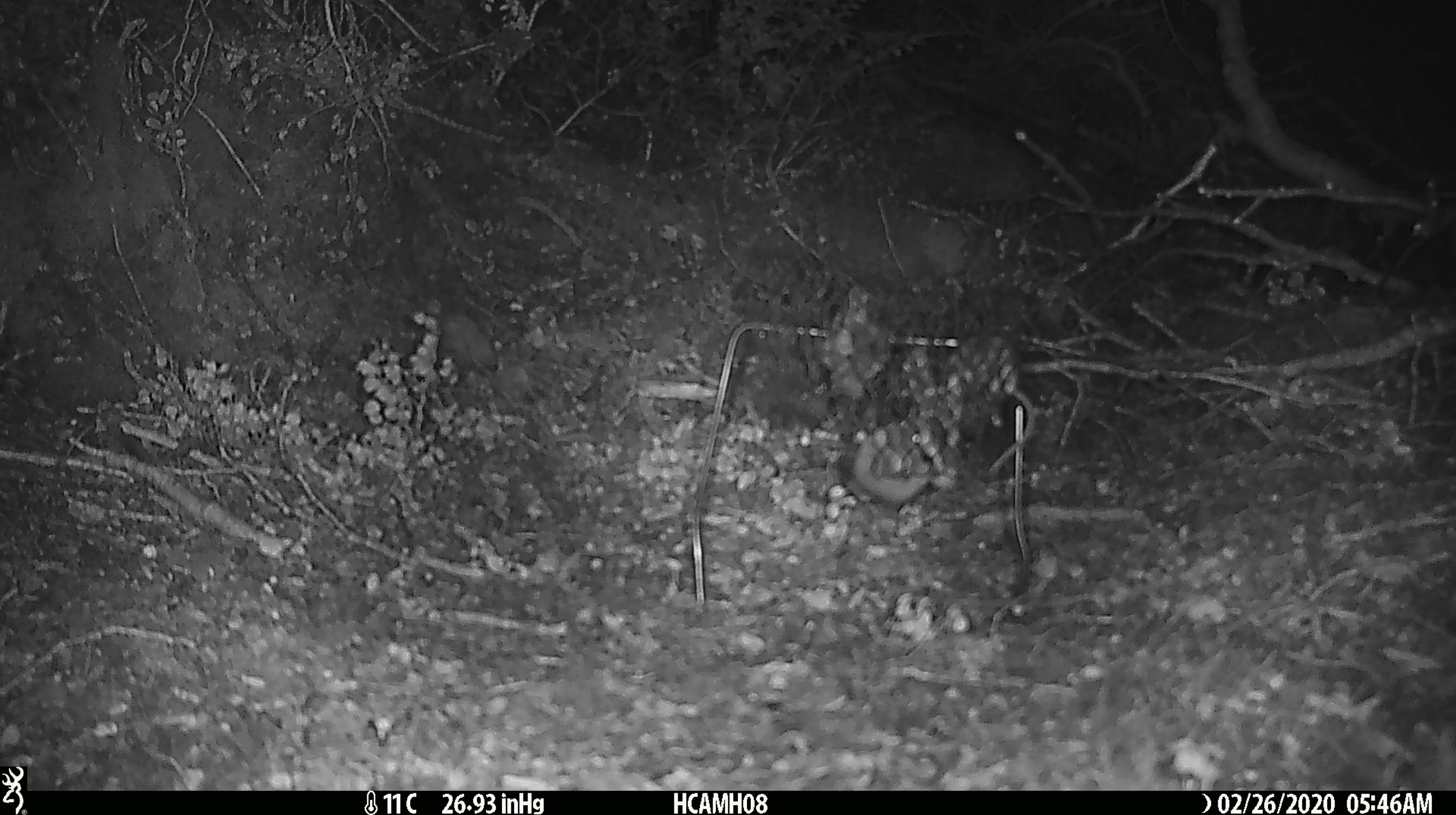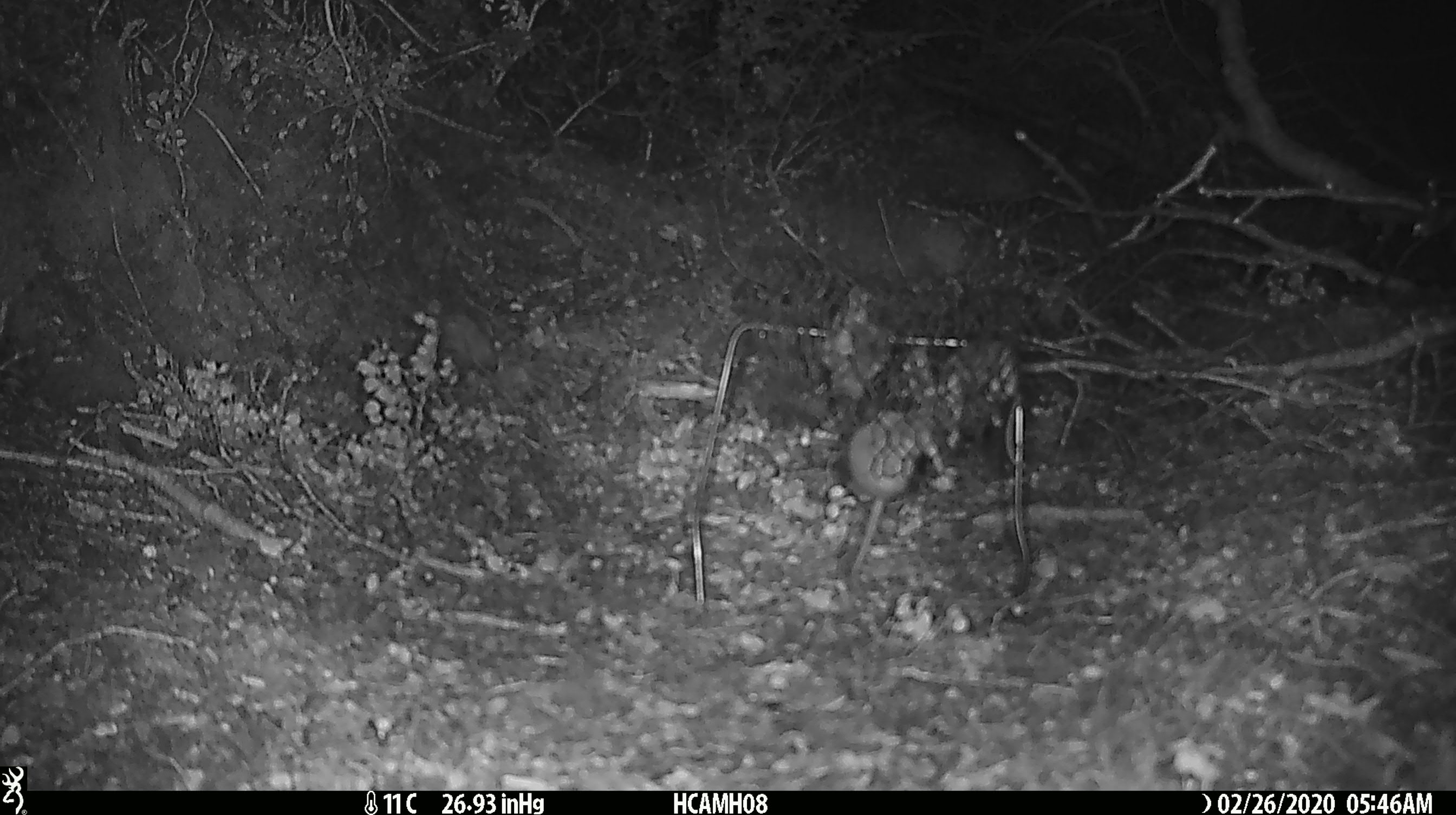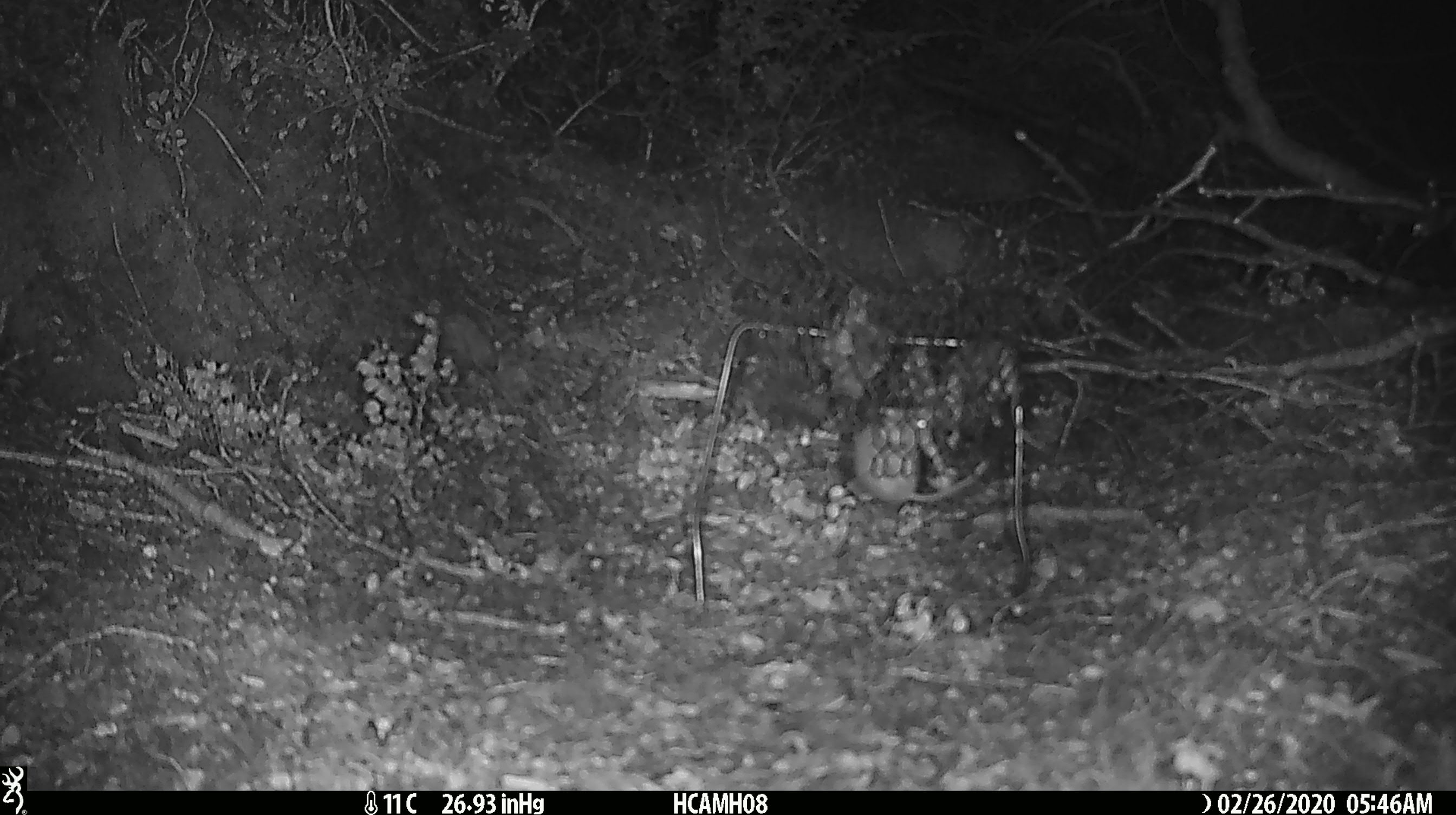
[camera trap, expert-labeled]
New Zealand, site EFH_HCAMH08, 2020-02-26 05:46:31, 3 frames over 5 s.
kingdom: Animalia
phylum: Chordata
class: Mammalia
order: Rodentia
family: Muridae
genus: Mus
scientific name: Mus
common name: mouse